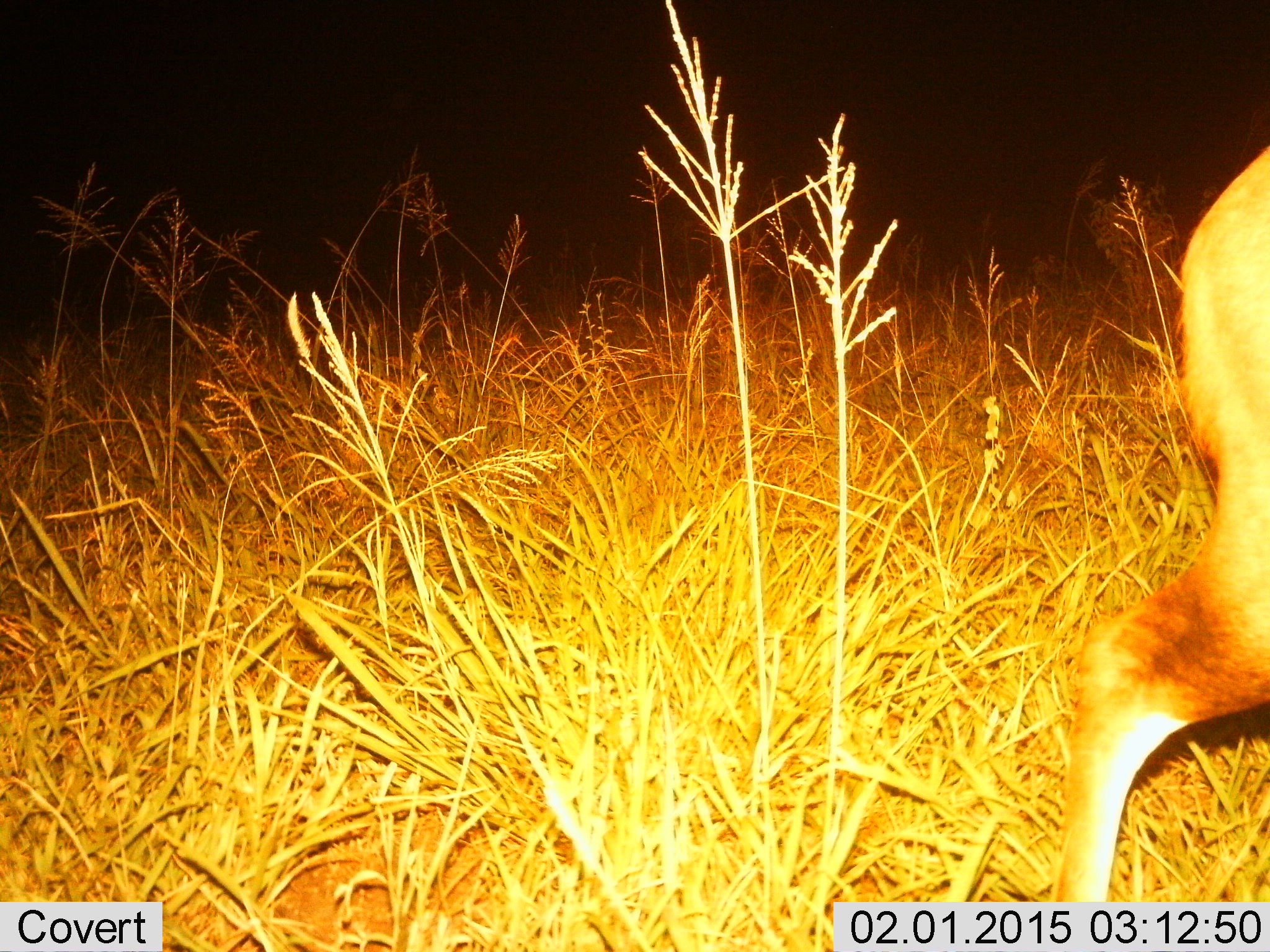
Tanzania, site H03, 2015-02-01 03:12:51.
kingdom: Animalia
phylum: Chordata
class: Mammalia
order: Artiodactyla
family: Bovidae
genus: Redunca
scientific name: Redunca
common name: reedbuck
Reedbuck (Redunca), count 1. Behavior (volunteer vote fractions): standing 67%, resting 0%, moving 50%, interacting 0%. Young present (vote fraction): 0%. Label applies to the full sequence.